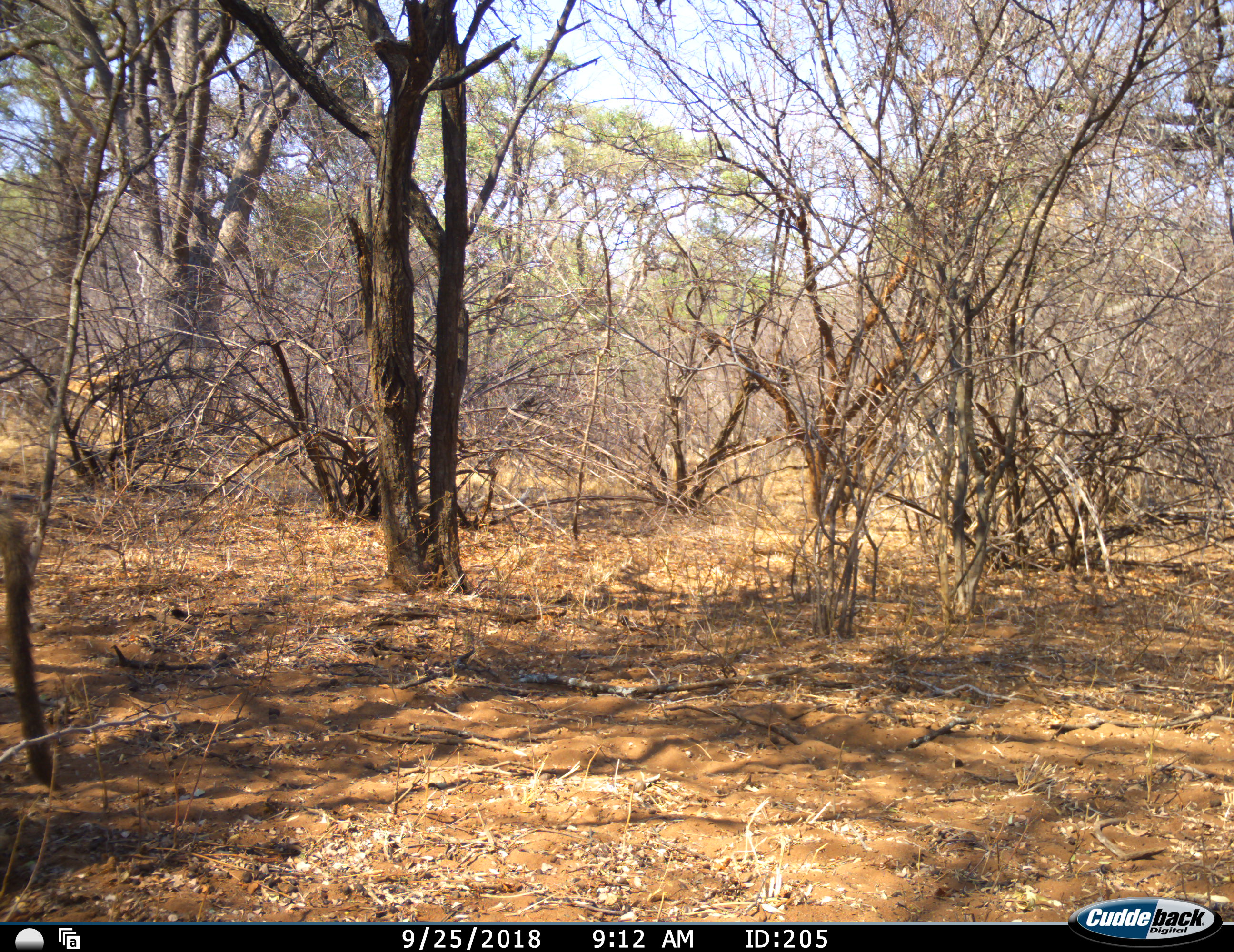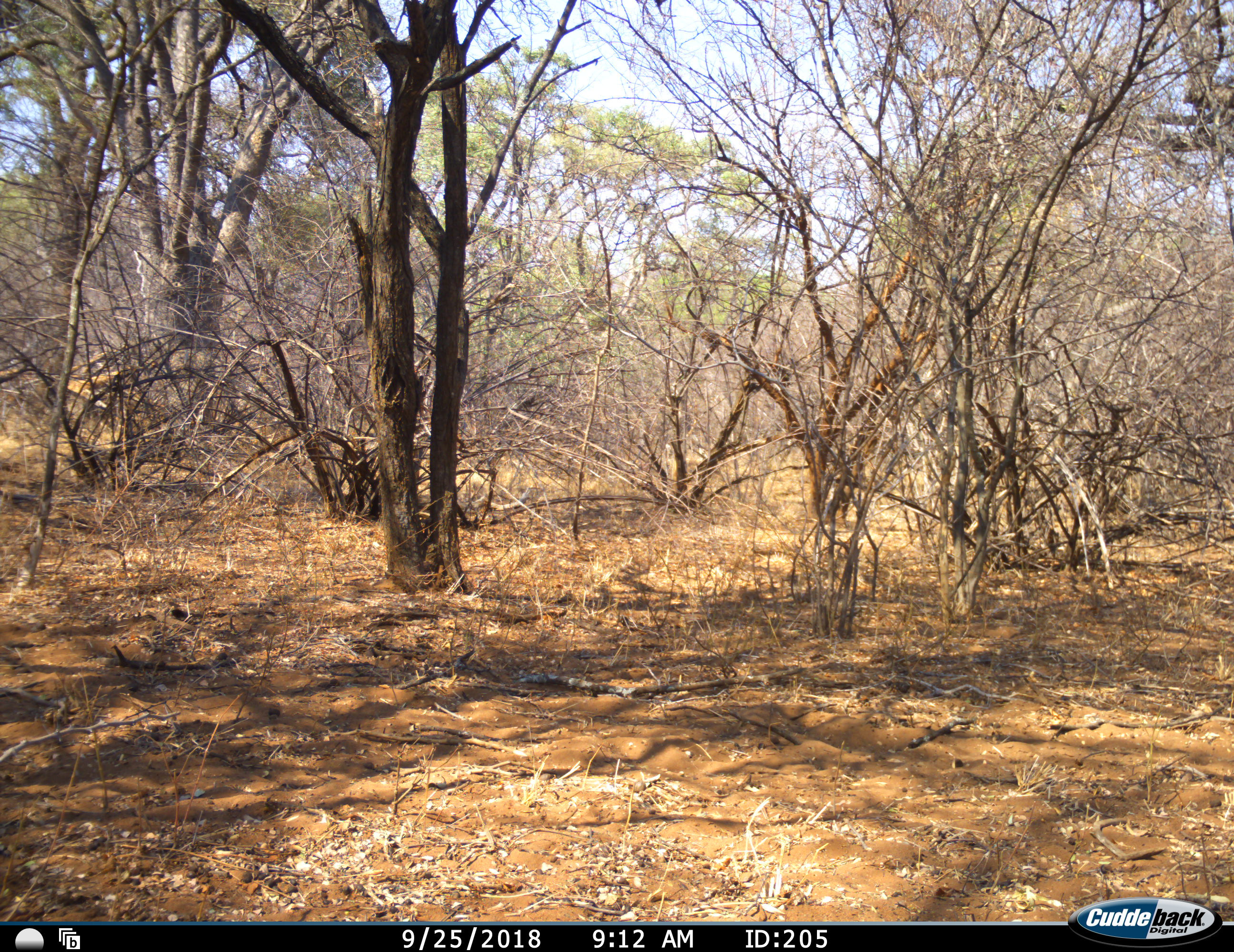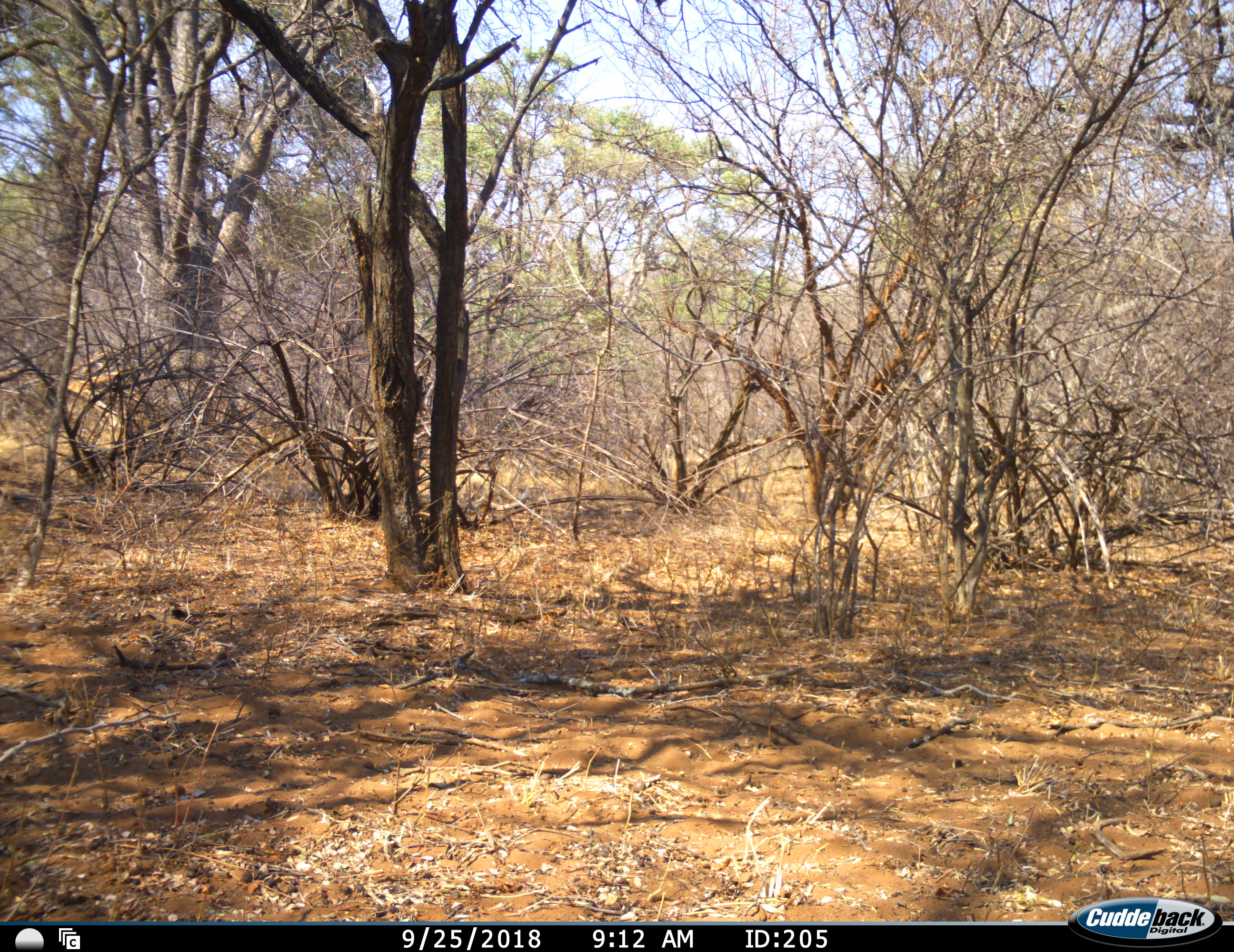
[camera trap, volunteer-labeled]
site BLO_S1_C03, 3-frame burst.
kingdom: Animalia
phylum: Chordata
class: Mammalia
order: Primates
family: Cercopithecidae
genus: Papio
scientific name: Papio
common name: baboon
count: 1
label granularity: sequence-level